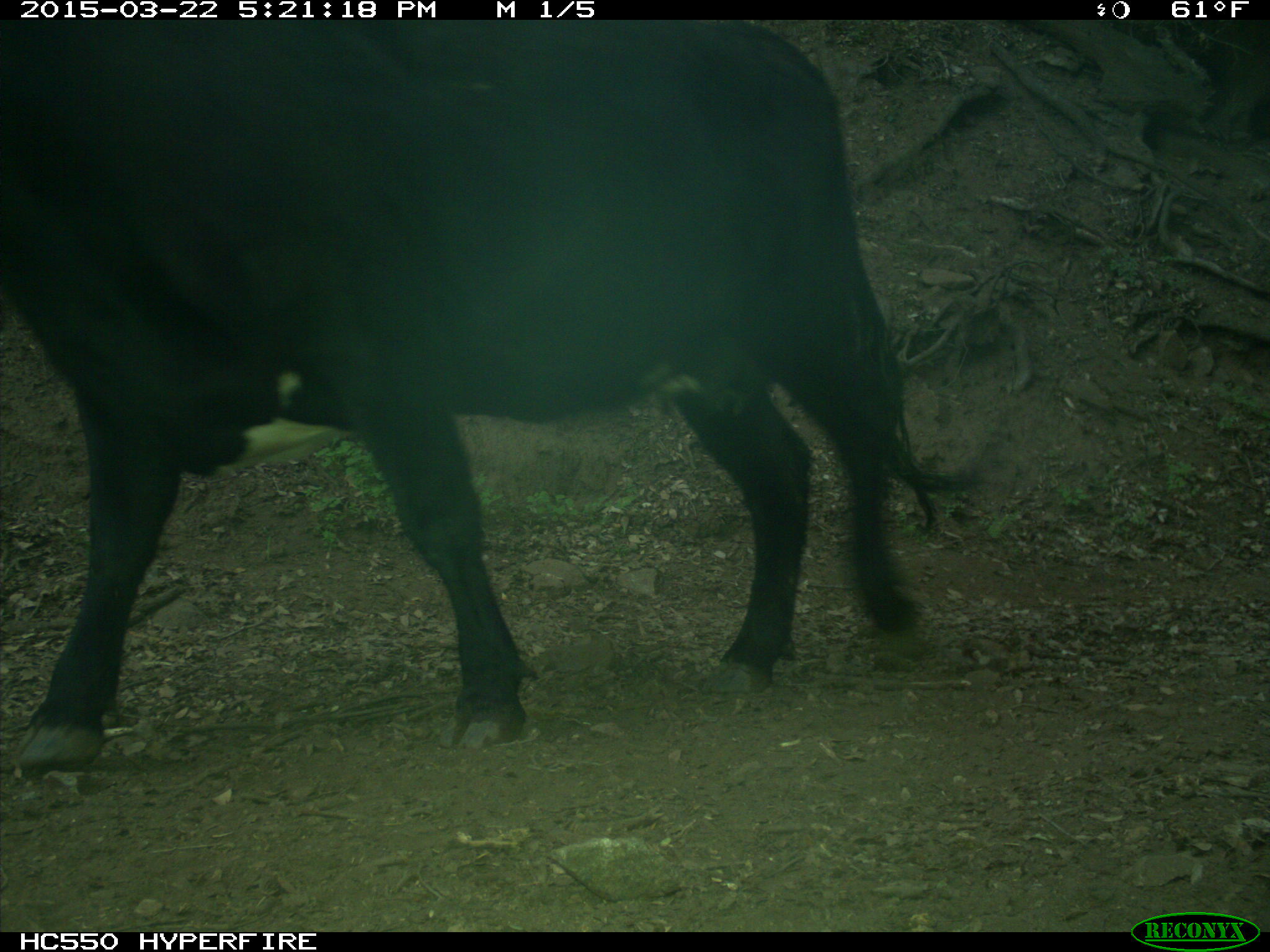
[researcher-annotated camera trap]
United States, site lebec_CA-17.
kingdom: Animalia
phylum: Chordata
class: Mammalia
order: Artiodactyla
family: Bovidae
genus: Bos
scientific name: Bos taurus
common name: domestic cow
Bos taurus (domestic cow).